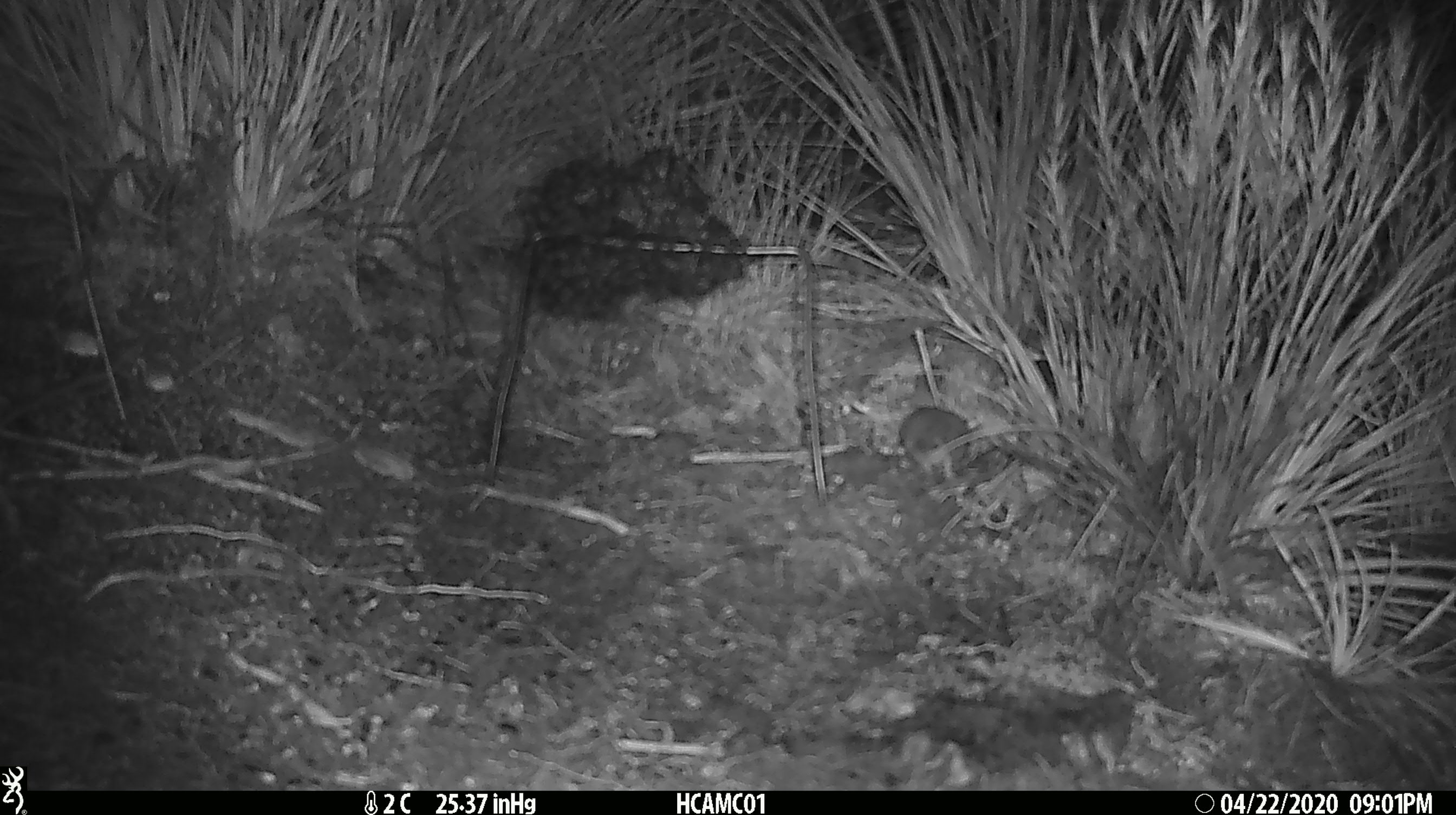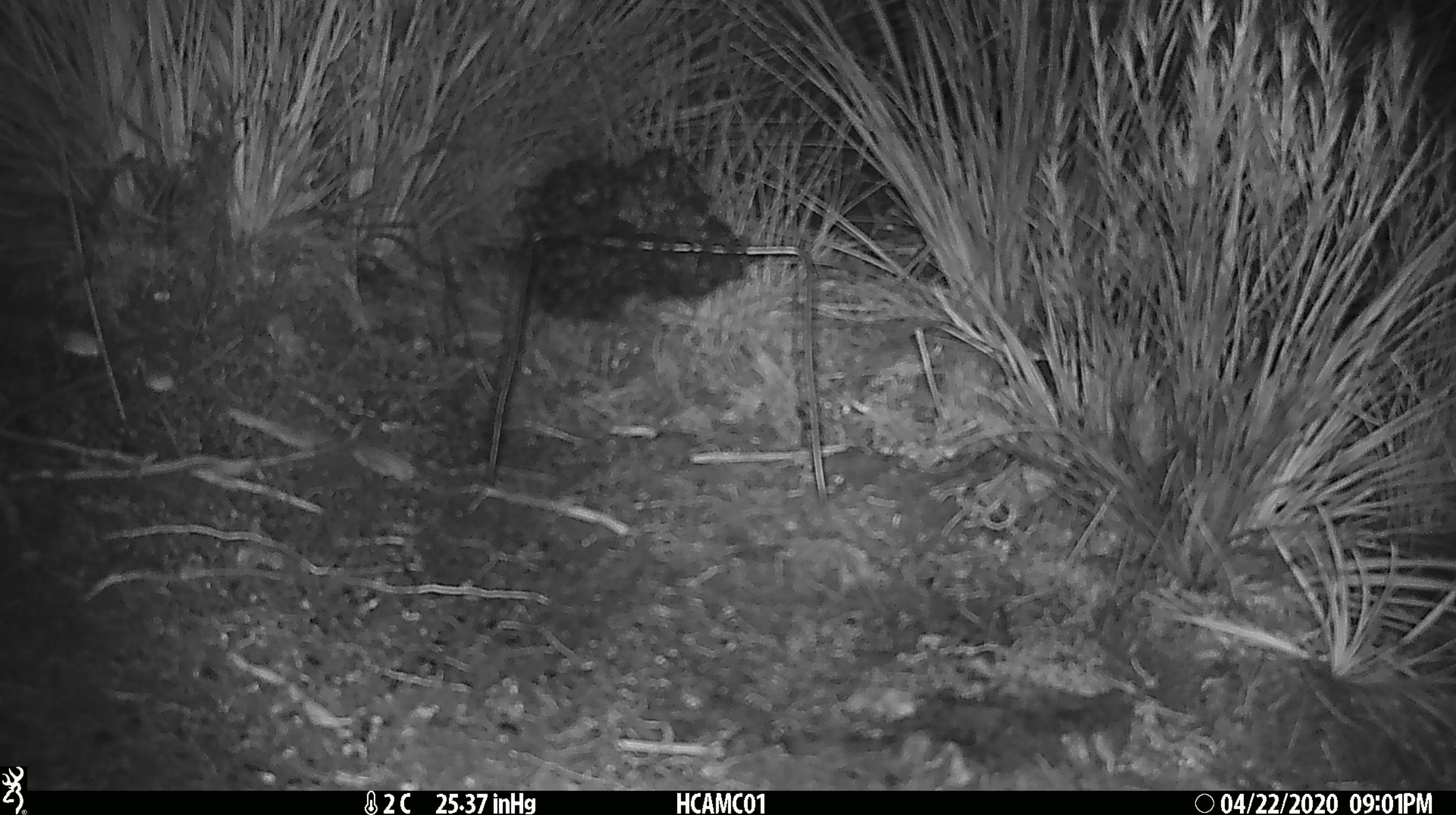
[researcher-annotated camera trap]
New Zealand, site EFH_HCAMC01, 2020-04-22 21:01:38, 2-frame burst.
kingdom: Animalia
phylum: Chordata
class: Mammalia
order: Rodentia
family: Muridae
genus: Mus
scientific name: Mus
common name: mouse